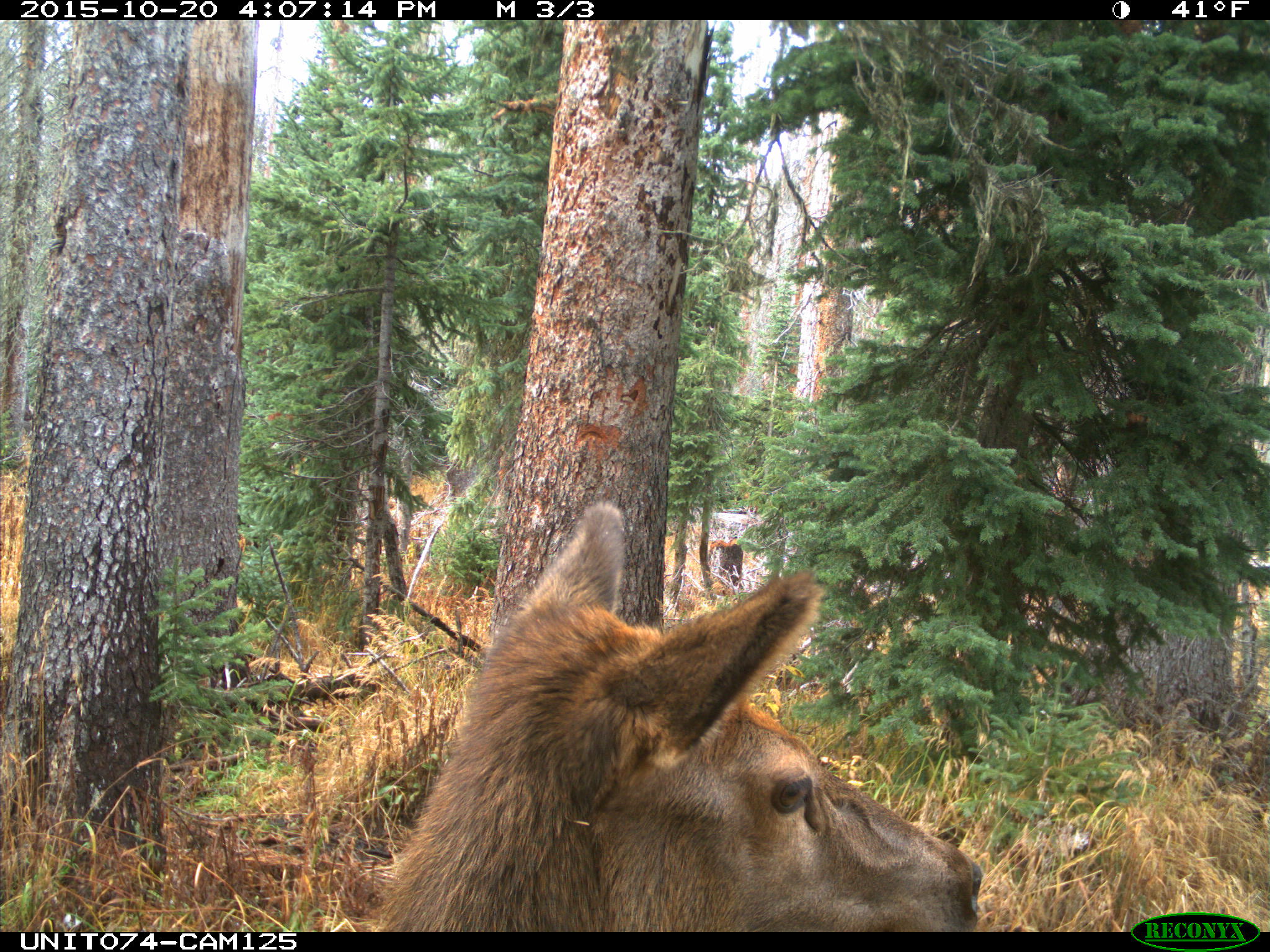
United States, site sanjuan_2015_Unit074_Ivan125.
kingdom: Animalia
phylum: Chordata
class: Mammalia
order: Artiodactyla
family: Cervidae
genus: Cervus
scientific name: Cervus elaphus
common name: red deer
Cervus elaphus (red deer).